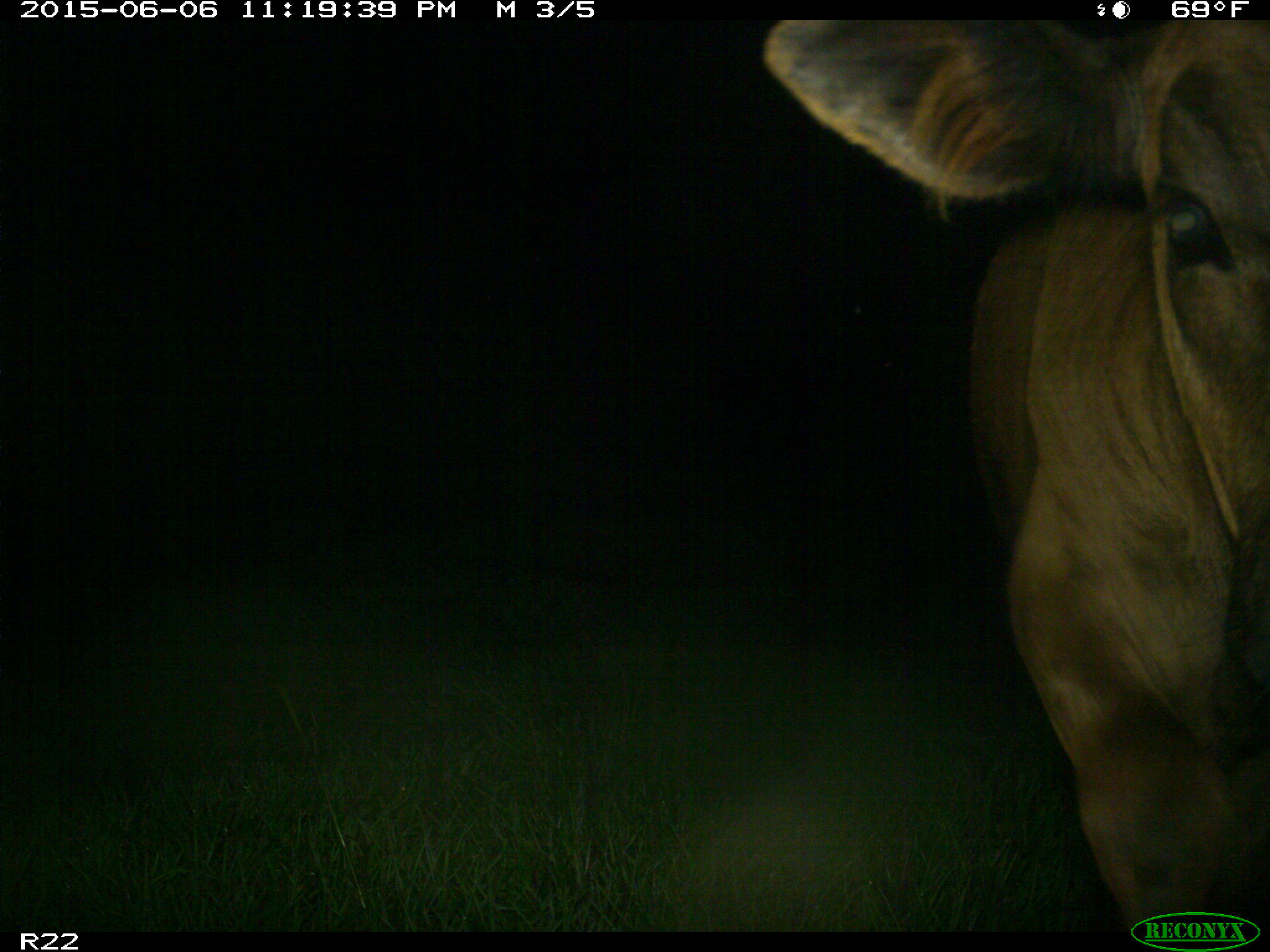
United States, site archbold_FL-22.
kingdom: Animalia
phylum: Chordata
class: Mammalia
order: Artiodactyla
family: Bovidae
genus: Bos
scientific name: Bos taurus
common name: domestic cow